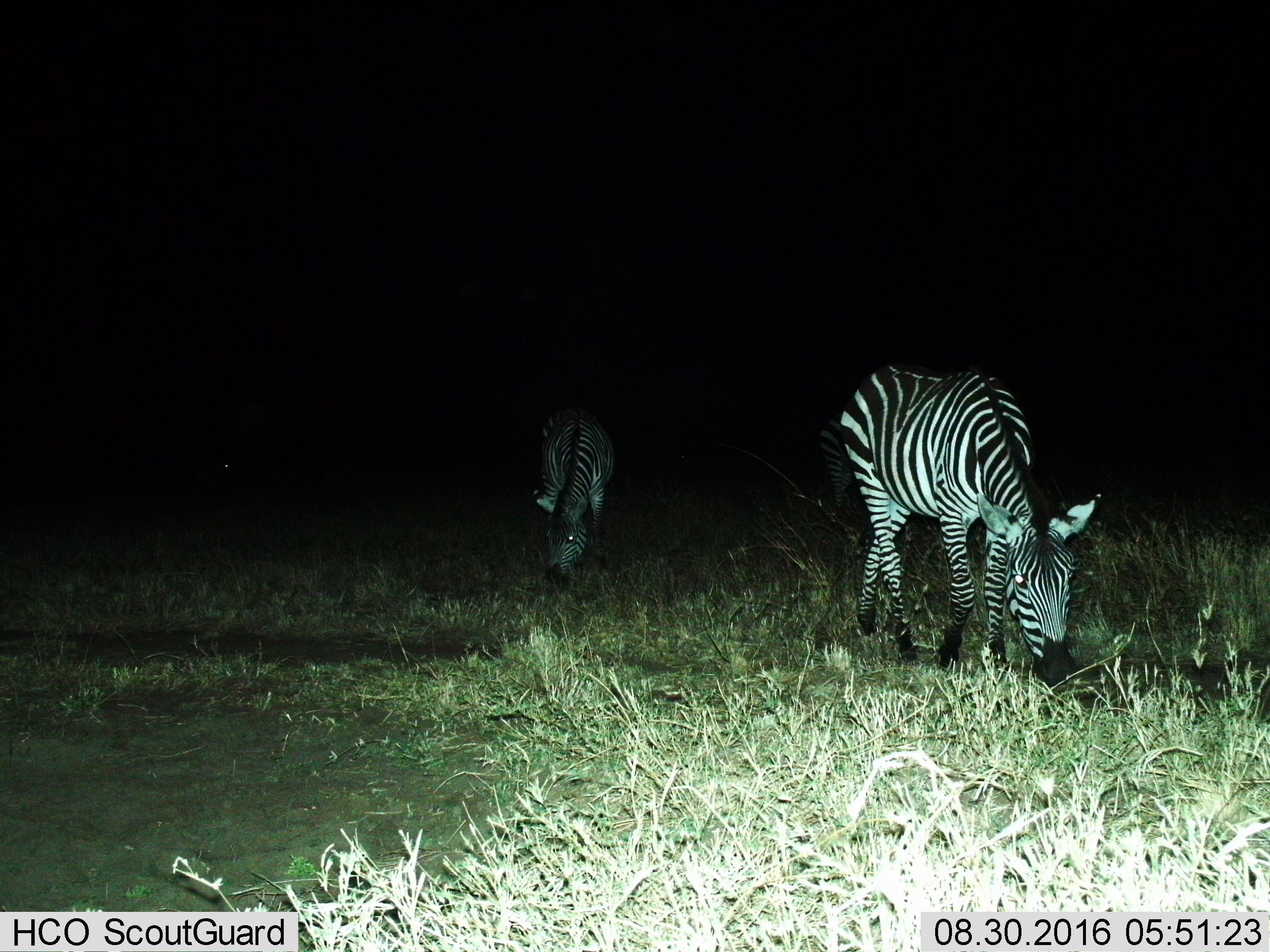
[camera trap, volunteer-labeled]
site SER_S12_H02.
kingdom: Animalia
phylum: Chordata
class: Mammalia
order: Perissodactyla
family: Equidae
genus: Equus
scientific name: Equus quagga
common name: plains zebra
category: zebraplains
Zebraplains (plains zebra) (Equus quagga), count 3. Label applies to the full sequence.